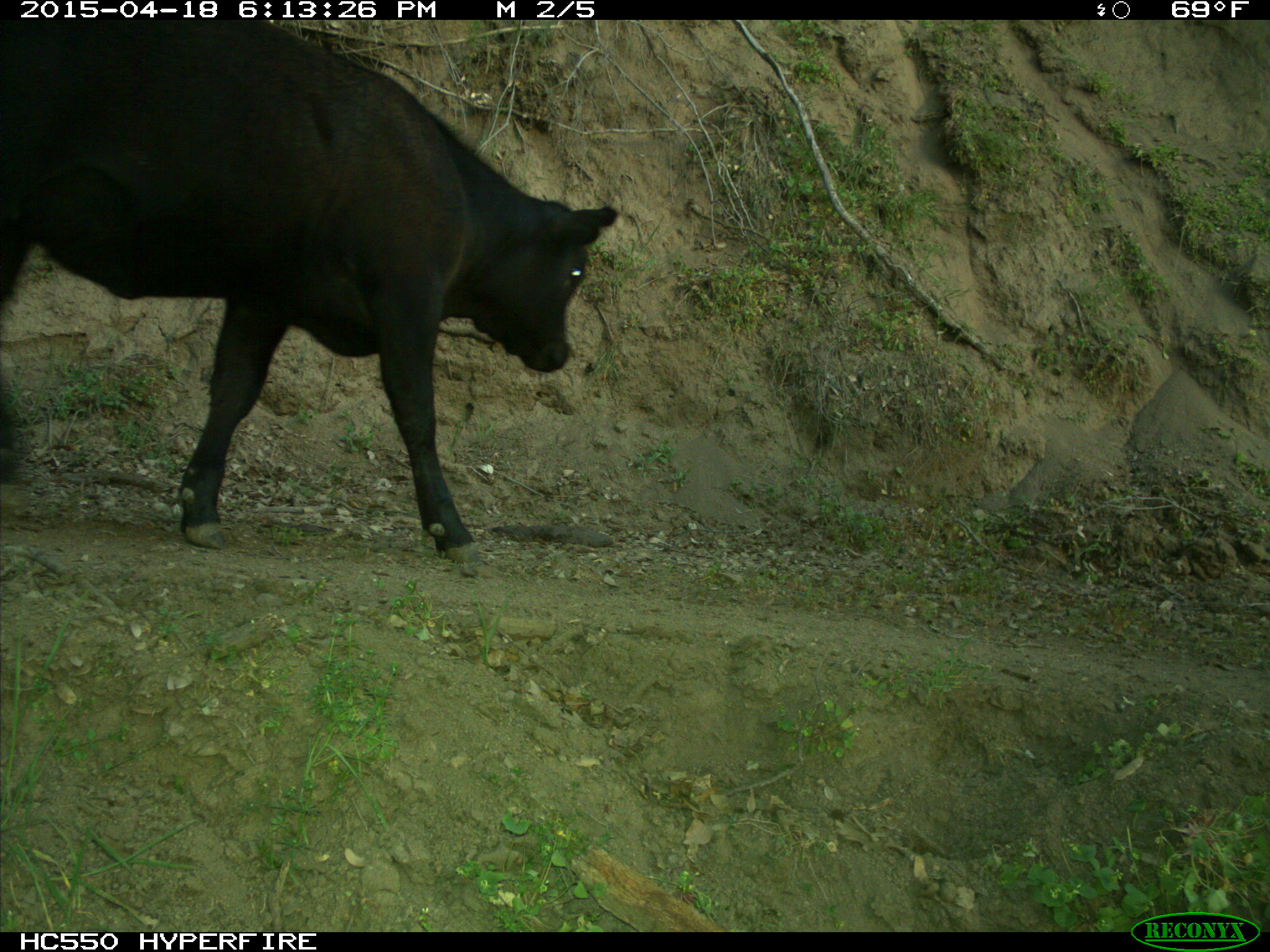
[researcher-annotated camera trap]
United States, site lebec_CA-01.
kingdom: Animalia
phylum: Chordata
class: Mammalia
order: Artiodactyla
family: Bovidae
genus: Bos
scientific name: Bos taurus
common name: domestic cow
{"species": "Bos taurus (domestic cow)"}